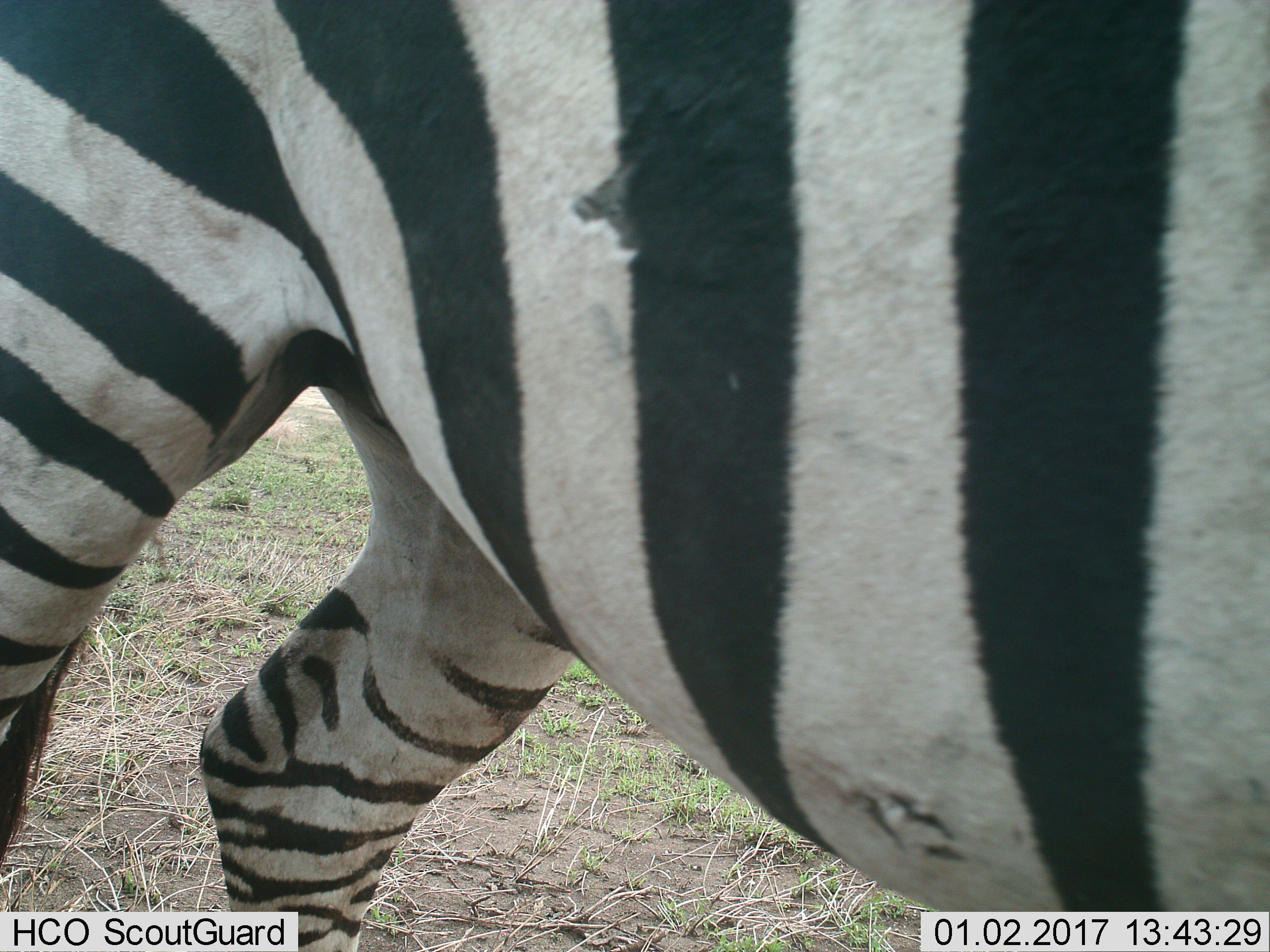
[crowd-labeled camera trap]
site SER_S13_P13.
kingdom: Animalia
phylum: Chordata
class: Mammalia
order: Perissodactyla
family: Equidae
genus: Equus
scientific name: Equus quagga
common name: plains zebra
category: zebraplains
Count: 1.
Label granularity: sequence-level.